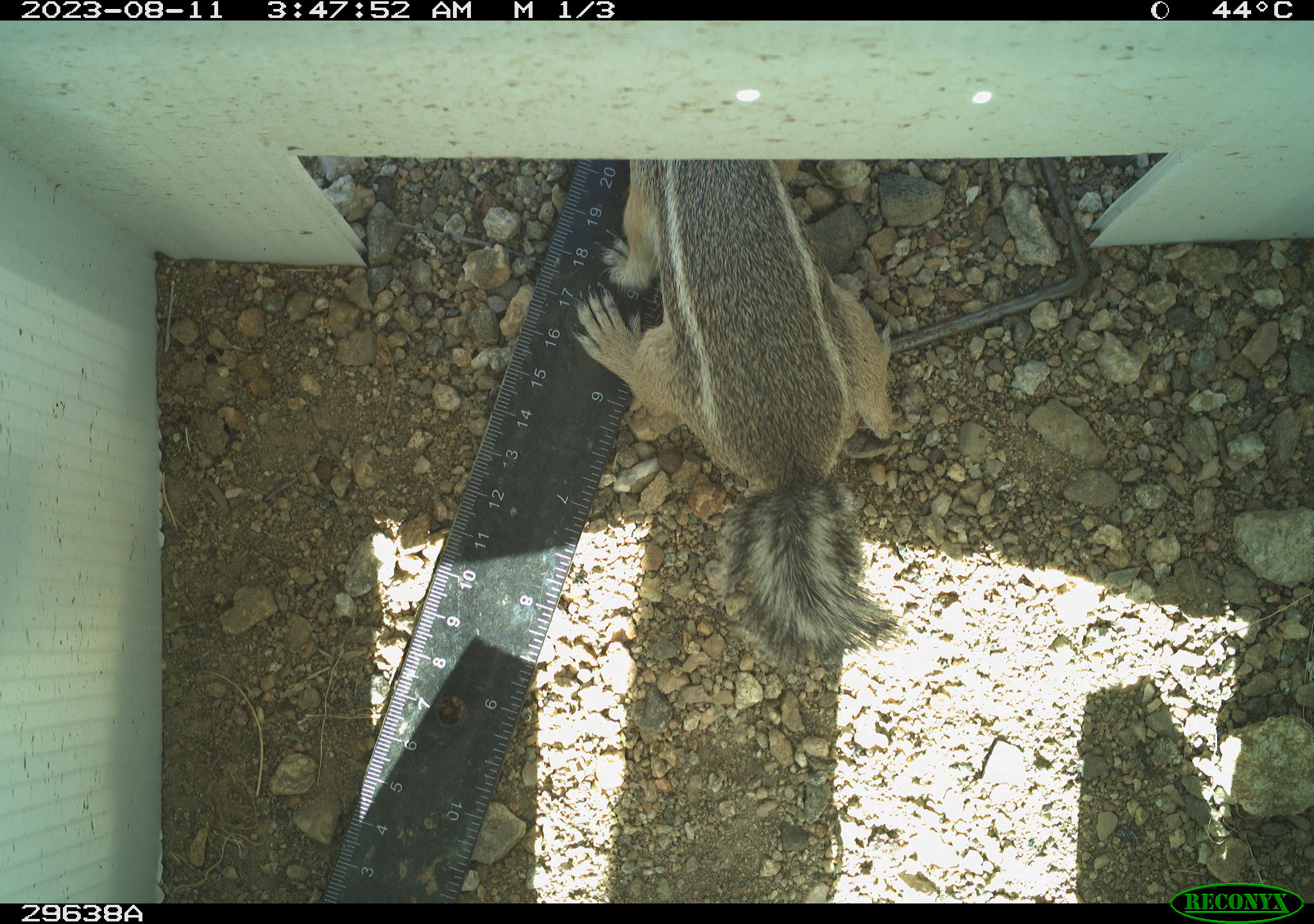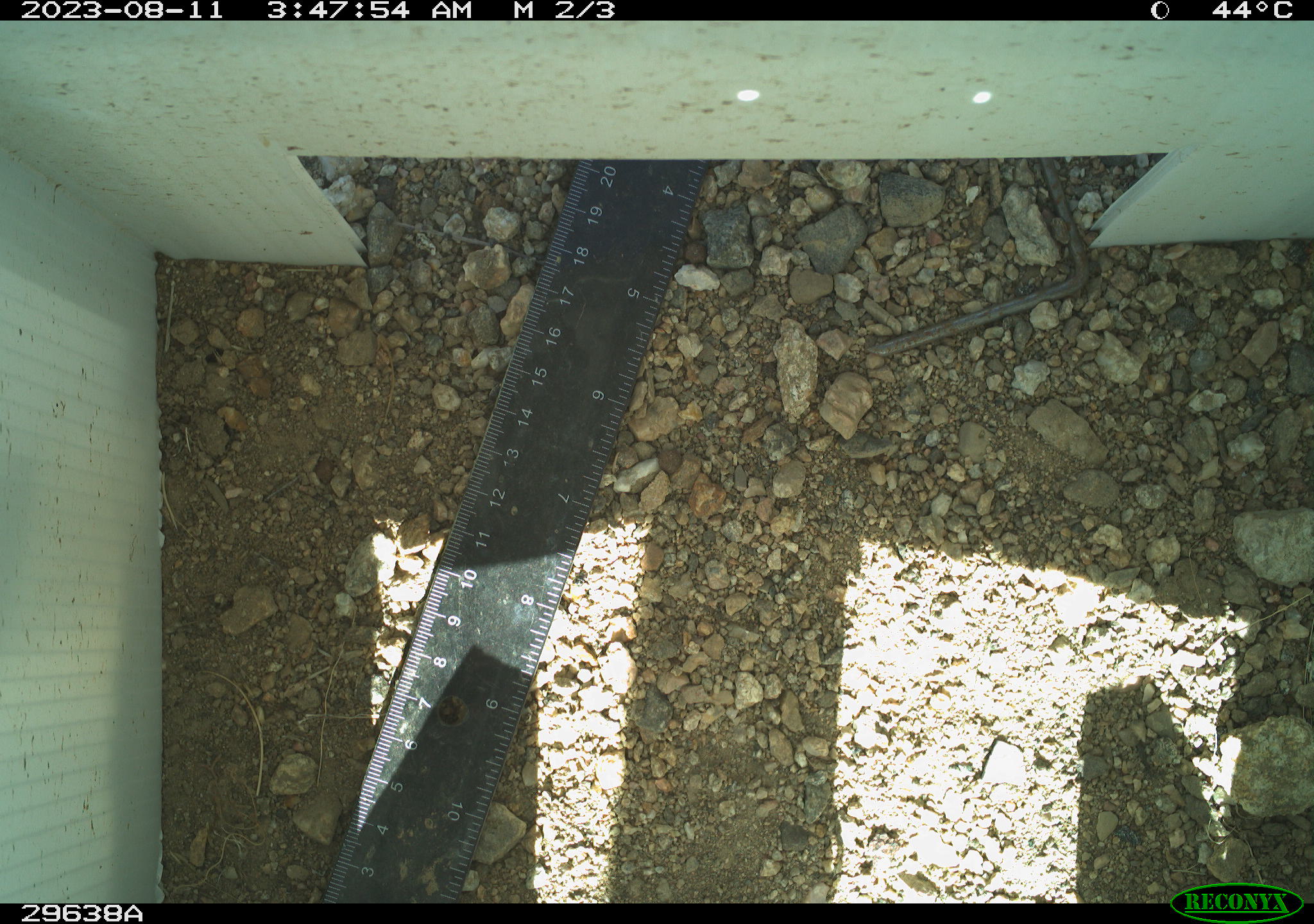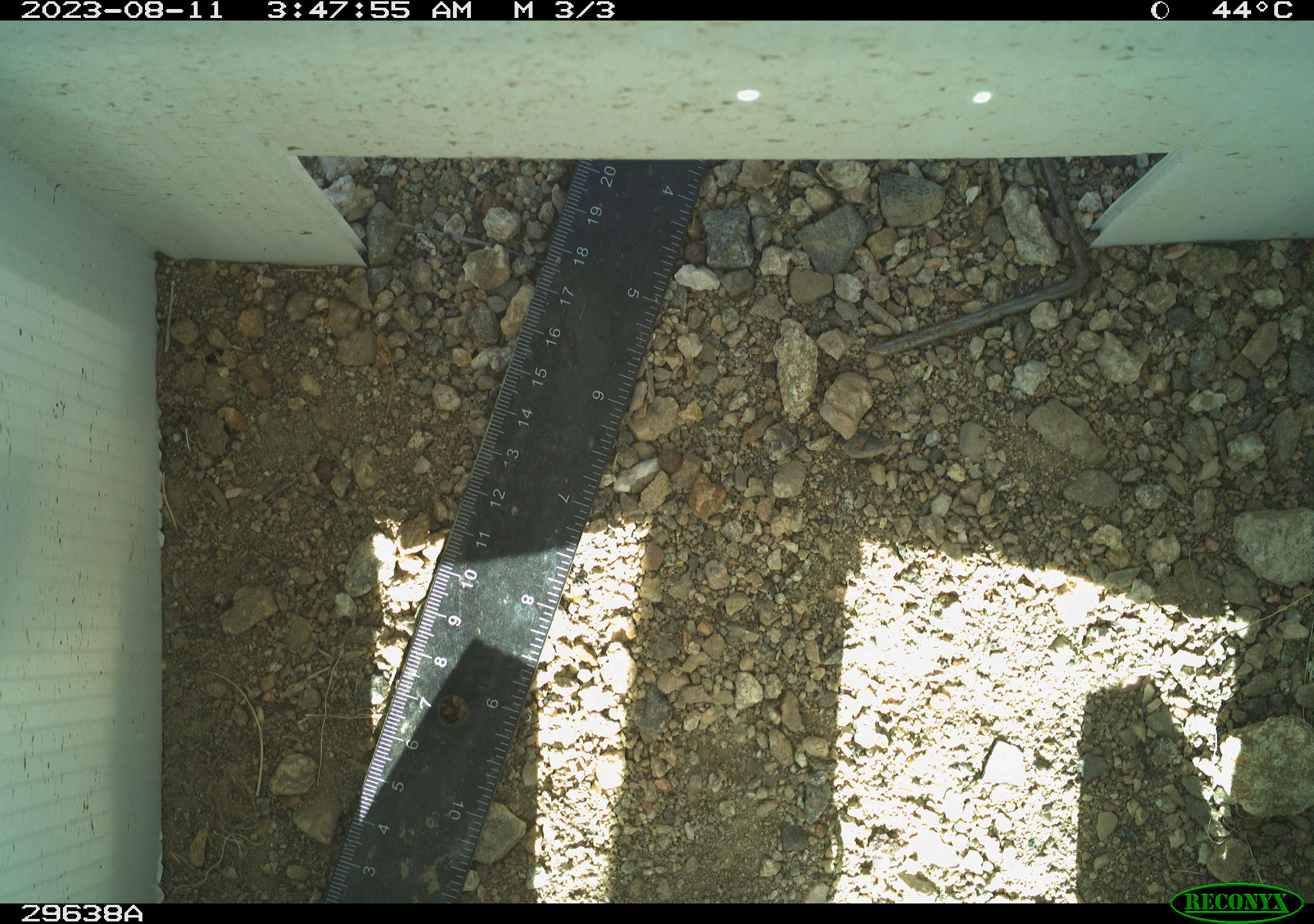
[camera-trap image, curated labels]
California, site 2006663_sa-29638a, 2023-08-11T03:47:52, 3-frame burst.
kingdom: Animalia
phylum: Chordata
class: Mammalia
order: Rodentia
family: Sciuridae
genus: Ammospermophilus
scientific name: Ammospermophilus leucurus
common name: white-tailed antelope squirrel